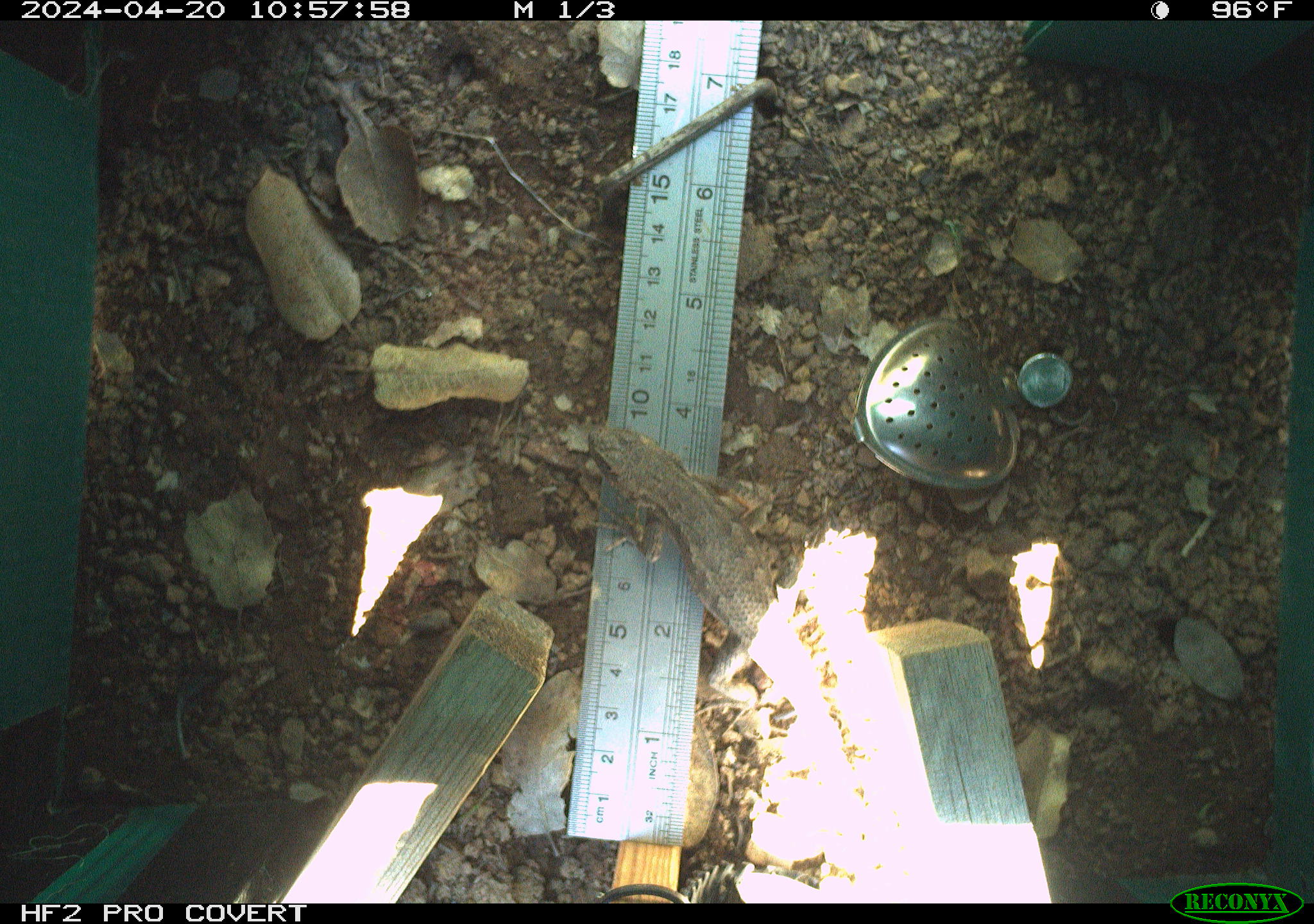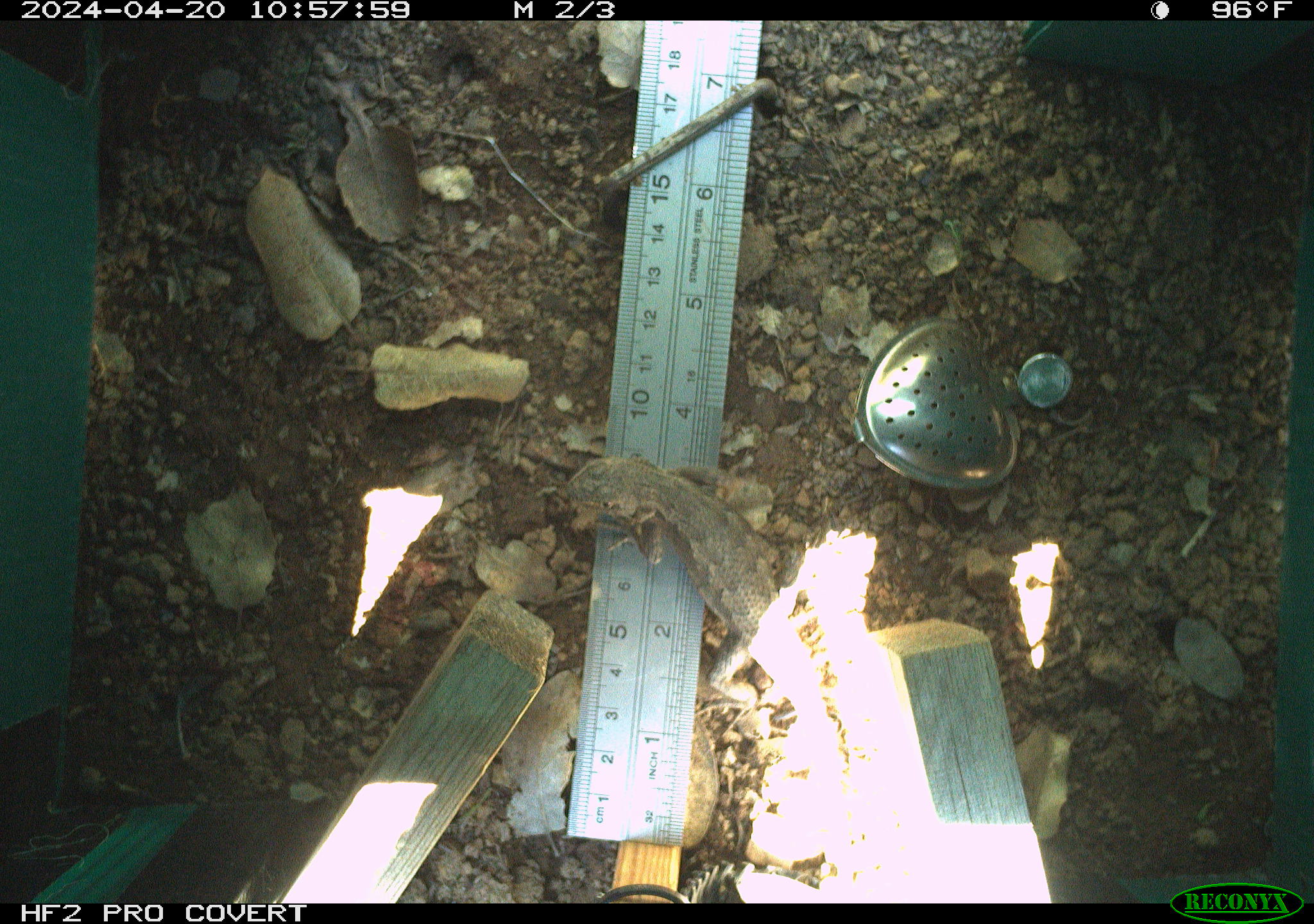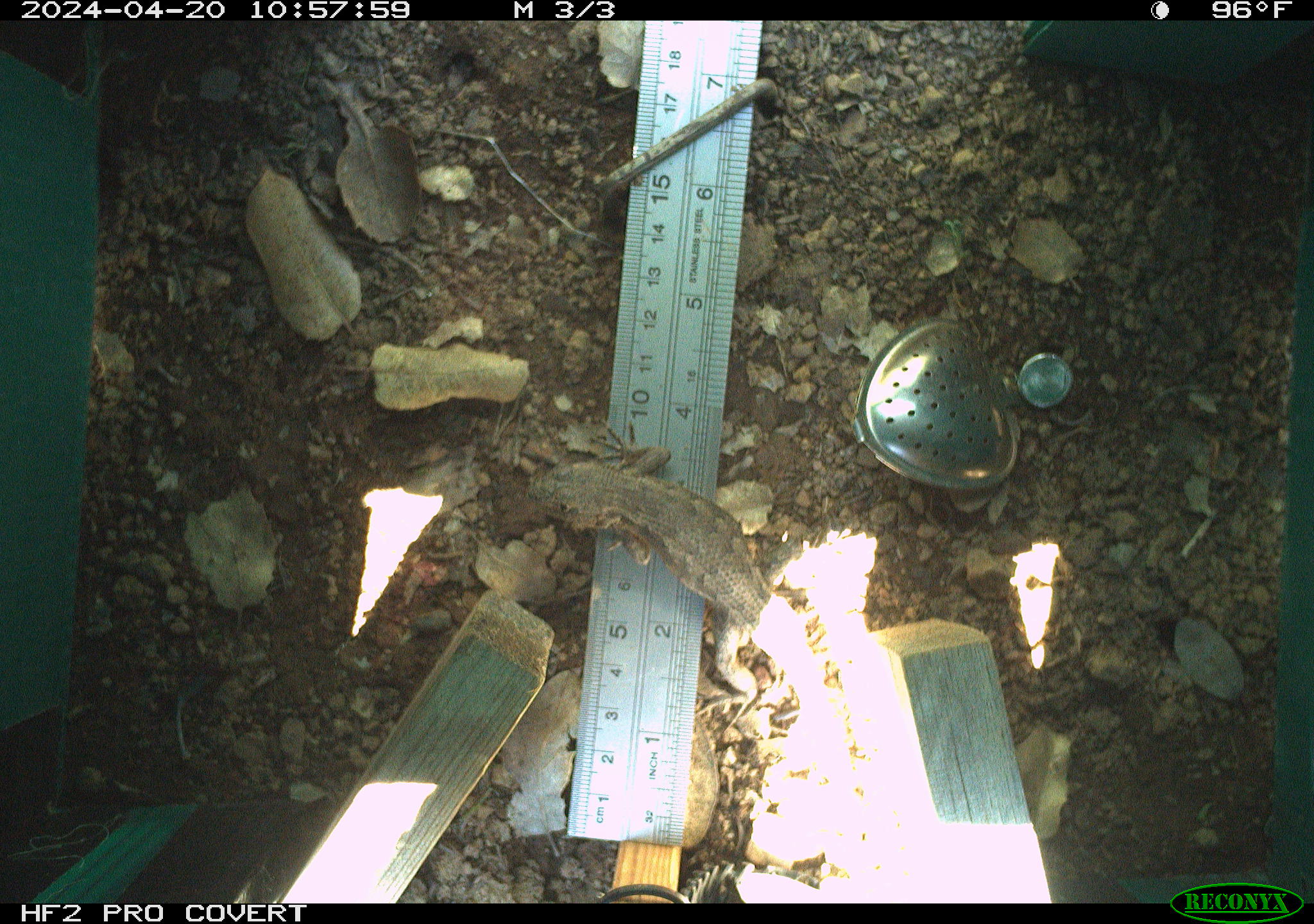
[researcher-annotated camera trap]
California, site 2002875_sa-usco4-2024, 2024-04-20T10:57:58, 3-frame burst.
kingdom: Animalia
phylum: Chordata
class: Reptilia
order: Squamata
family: Phrynosomatidae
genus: Sceloporus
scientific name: Sceloporus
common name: spiny lizards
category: sceloporus species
Sceloporus species (spiny lizards) (Sceloporus).